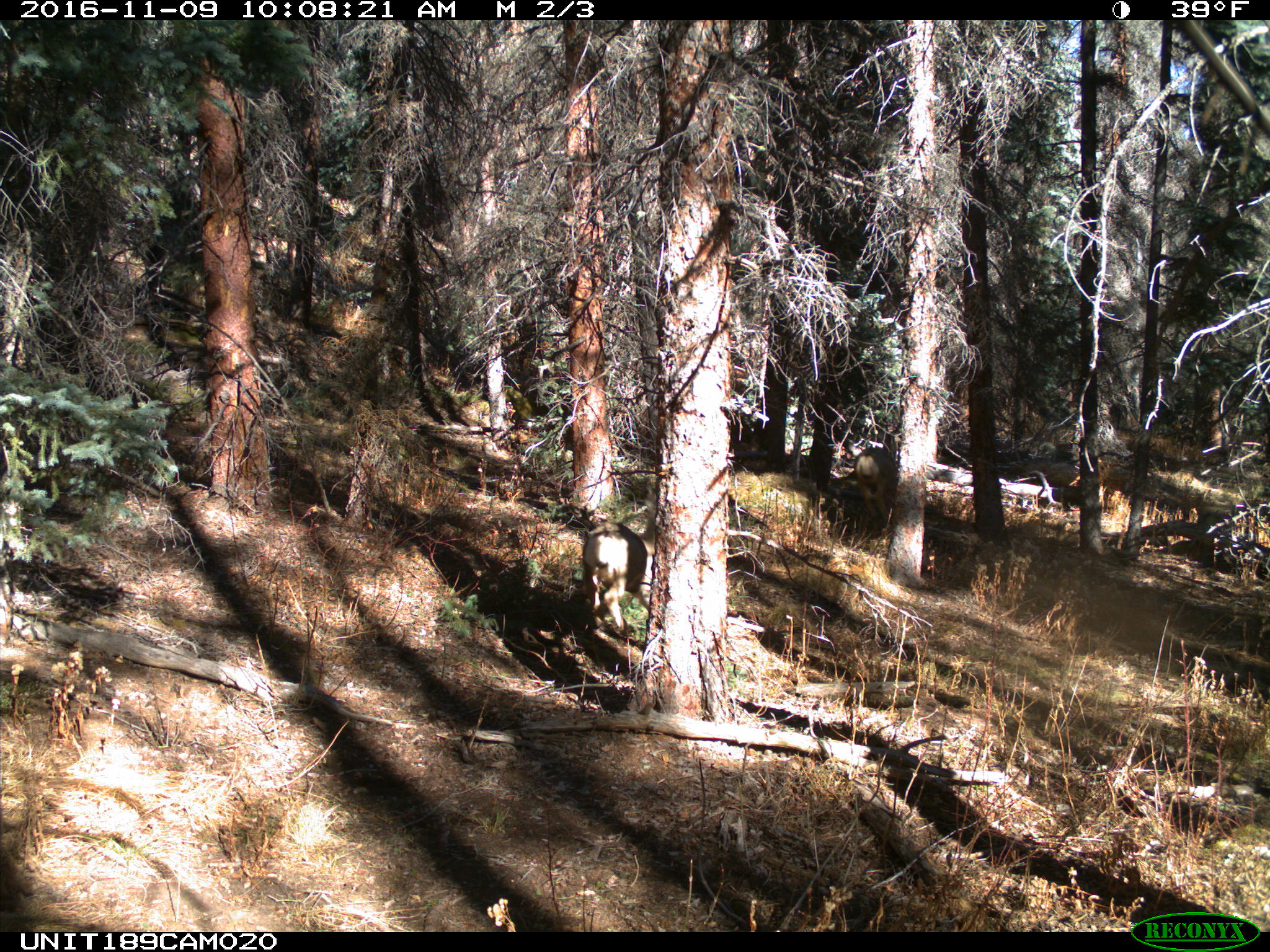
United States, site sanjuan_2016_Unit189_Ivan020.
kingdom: Animalia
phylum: Chordata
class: Mammalia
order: Artiodactyla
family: Cervidae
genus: Odocoileus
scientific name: Odocoileus hemionus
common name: mule deer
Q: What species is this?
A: Odocoileus hemionus (mule deer).